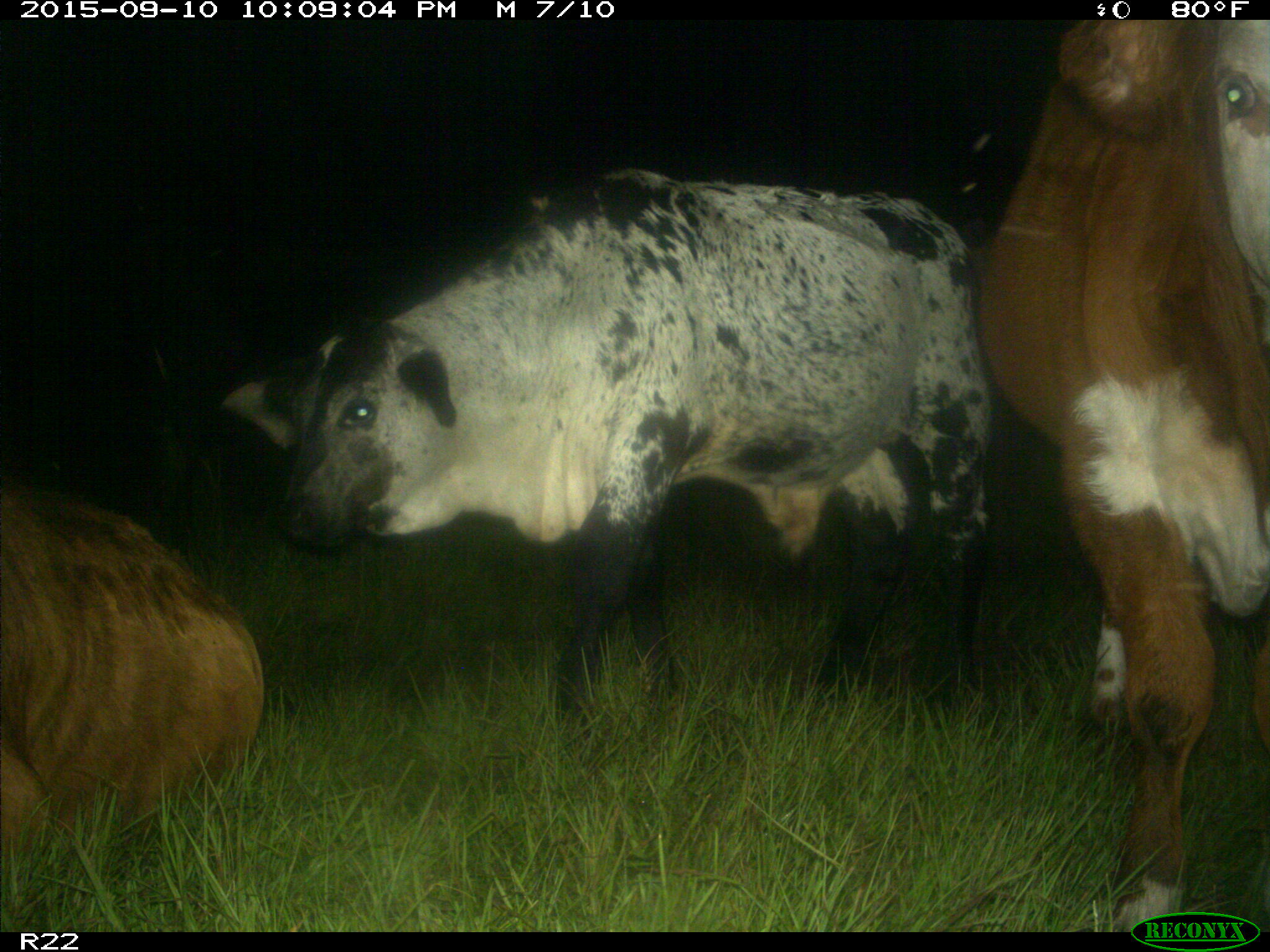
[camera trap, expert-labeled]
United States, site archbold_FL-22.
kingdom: Animalia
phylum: Chordata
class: Mammalia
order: Artiodactyla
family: Bovidae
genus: Bos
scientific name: Bos taurus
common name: domestic cow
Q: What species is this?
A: Bos taurus (domestic cow).